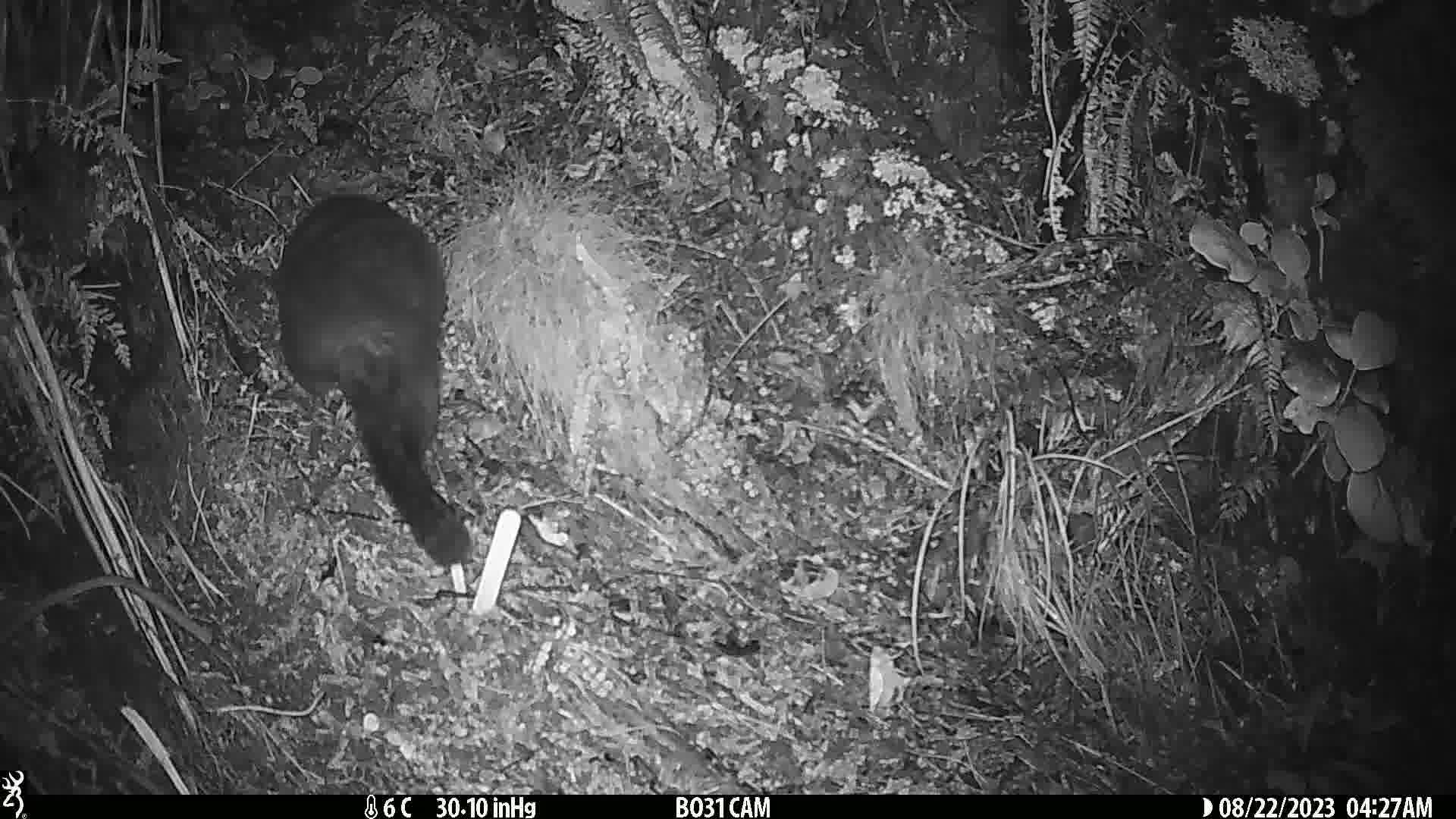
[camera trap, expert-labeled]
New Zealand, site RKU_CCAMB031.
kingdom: Animalia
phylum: Chordata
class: Mammalia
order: Diprotodontia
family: Phalangeridae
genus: Trichosurus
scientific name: Trichosurus vulpecula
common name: common brushtail possum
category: possum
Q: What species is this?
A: Possum (common brushtail possum) (Trichosurus vulpecula).